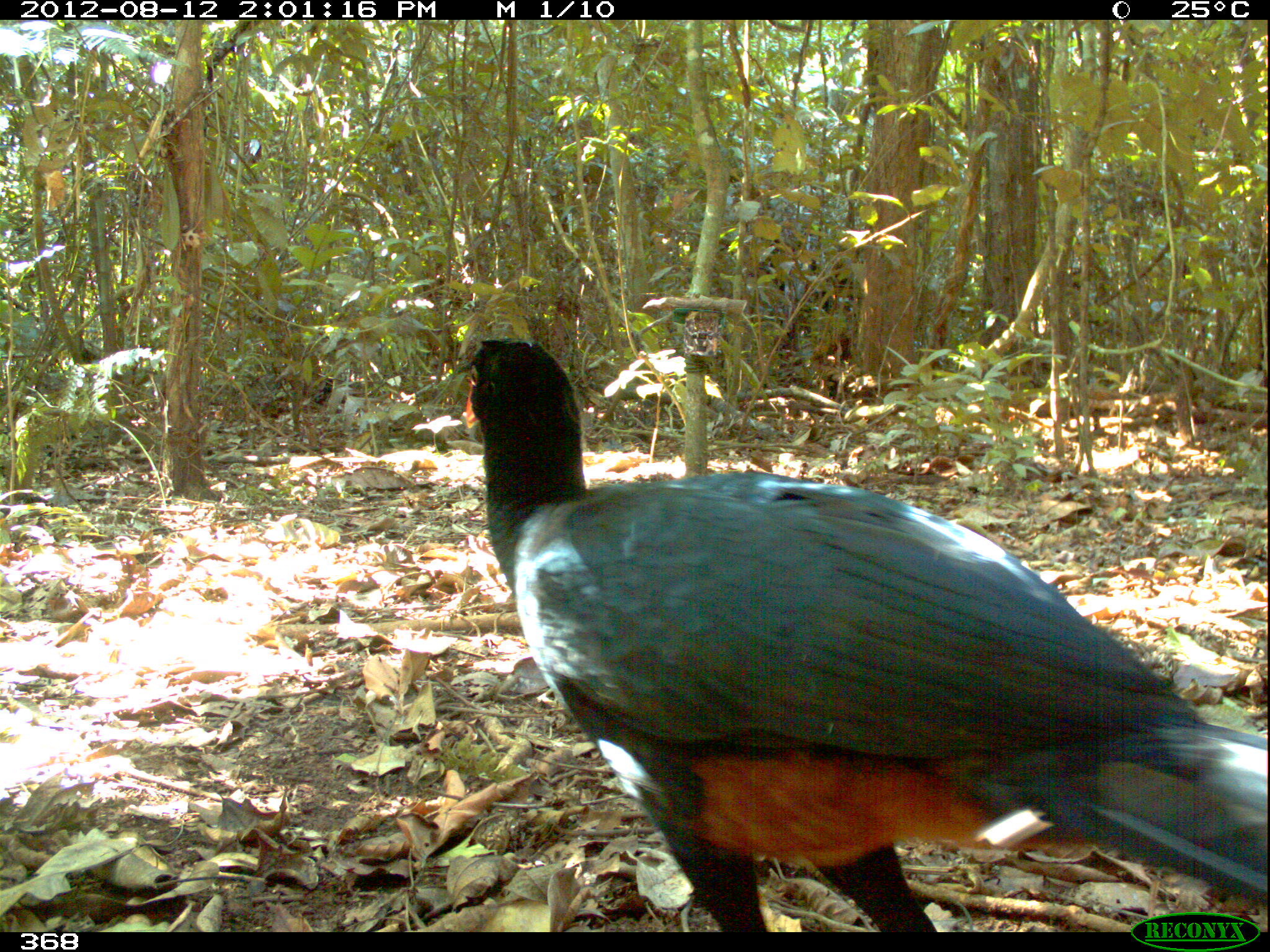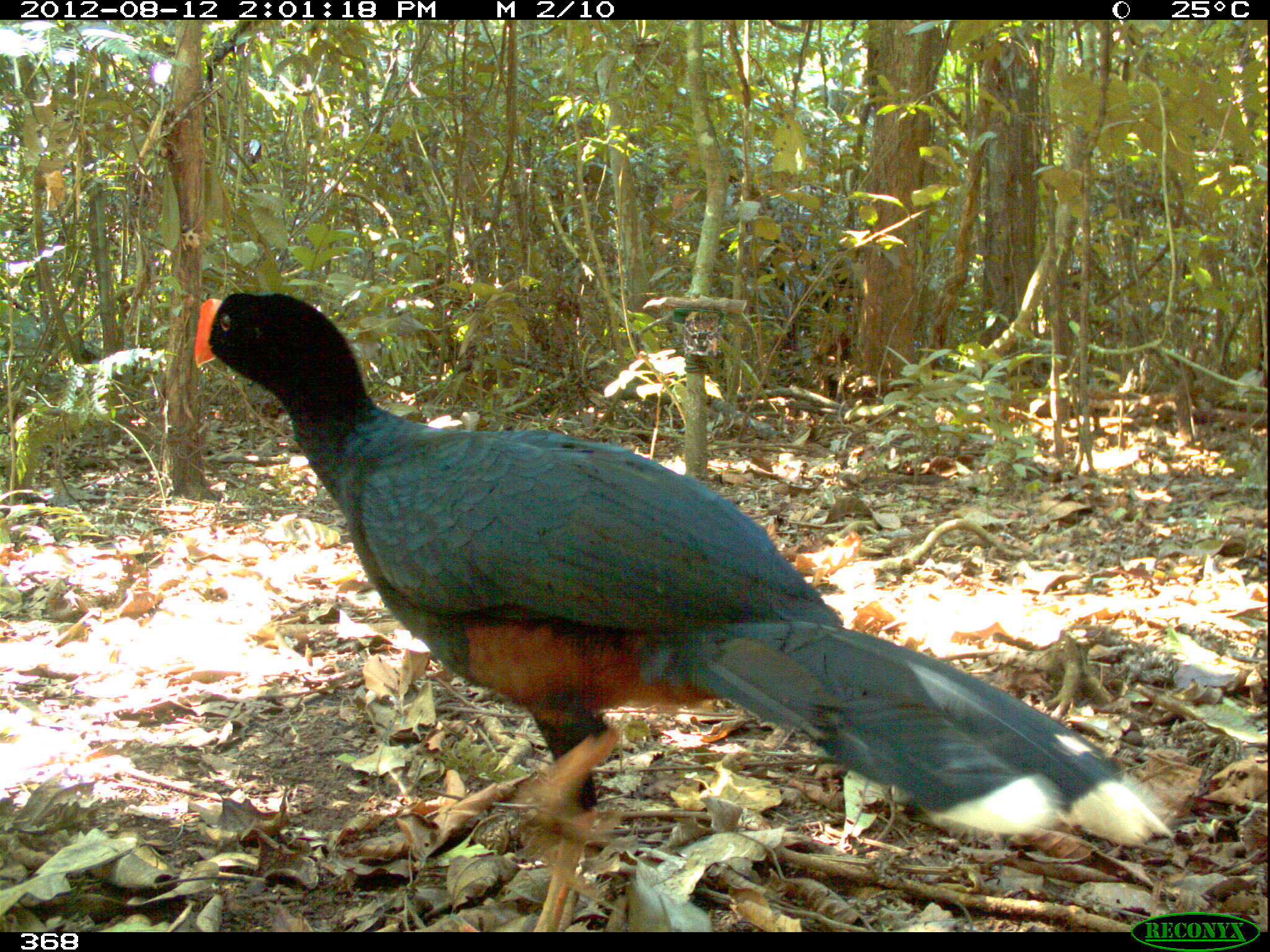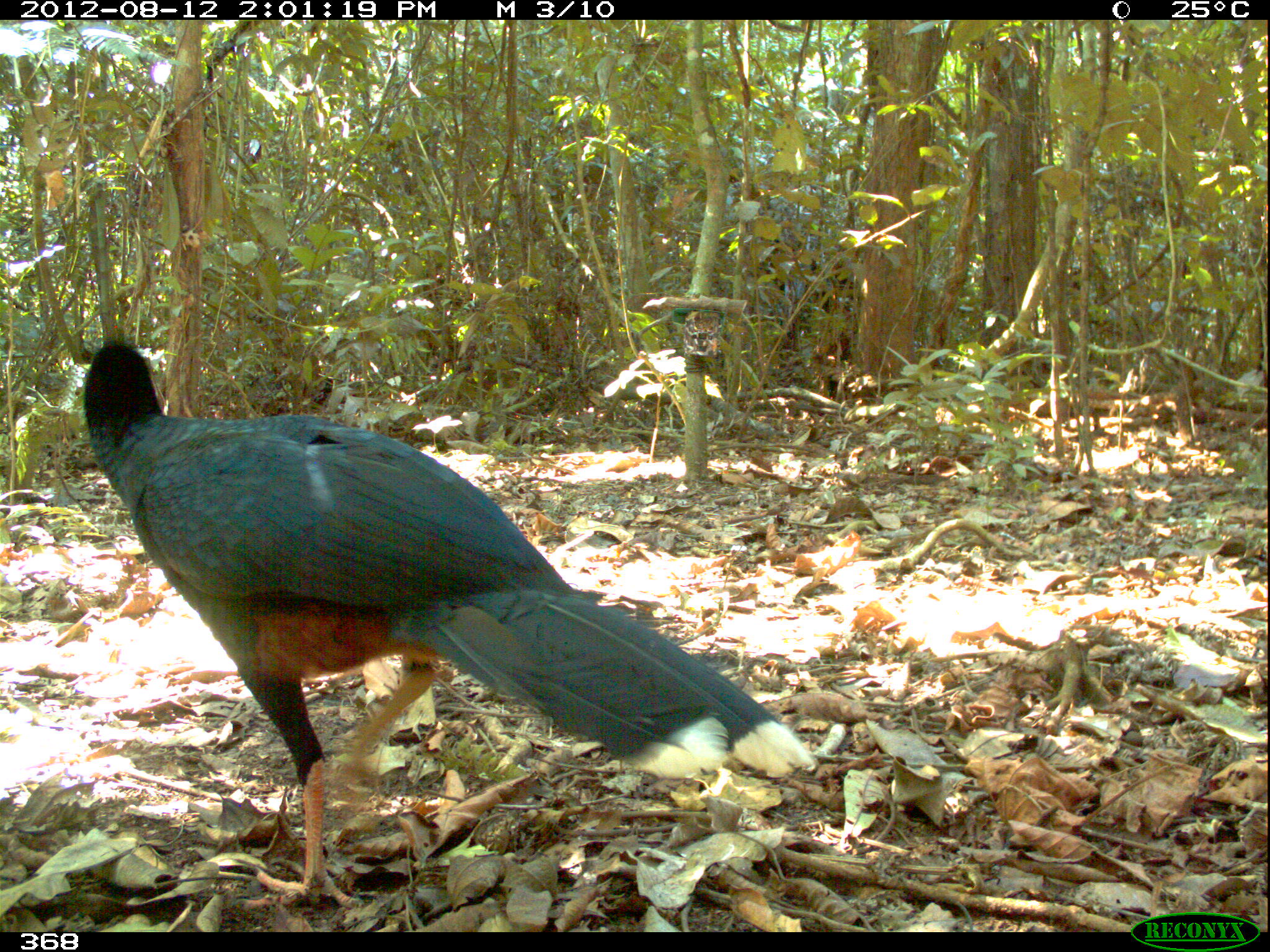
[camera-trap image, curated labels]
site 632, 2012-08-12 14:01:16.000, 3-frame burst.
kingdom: Animalia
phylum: Chordata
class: Aves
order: Galliformes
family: Cracidae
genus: Mitu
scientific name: Mitu tuberosum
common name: razor-billed curassow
Mitu tuberosum (razor-billed curassow).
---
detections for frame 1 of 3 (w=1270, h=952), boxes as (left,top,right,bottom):
mitu tuberosum: (461,338,1270,932)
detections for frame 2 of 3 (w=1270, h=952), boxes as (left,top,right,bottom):
mitu tuberosum: (193,292,1174,931)